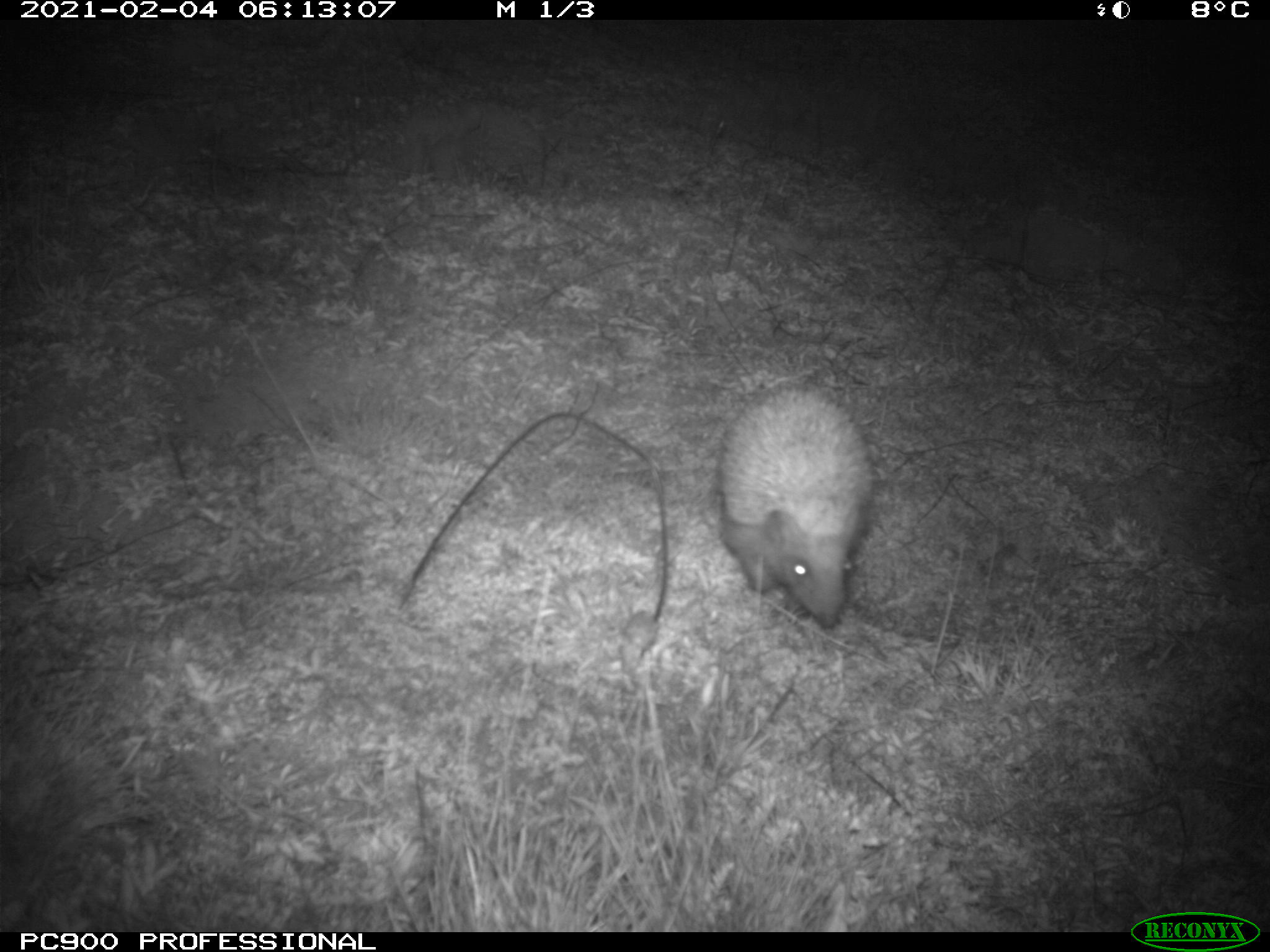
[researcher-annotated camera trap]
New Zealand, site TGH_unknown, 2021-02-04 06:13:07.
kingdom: Animalia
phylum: Chordata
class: Mammalia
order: Eulipotyphla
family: Erinaceidae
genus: Erinaceus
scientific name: Erinaceus europaeus europaeus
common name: european hedgehog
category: hedgehog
Hedgehog (european hedgehog) (Erinaceus europaeus europaeus).